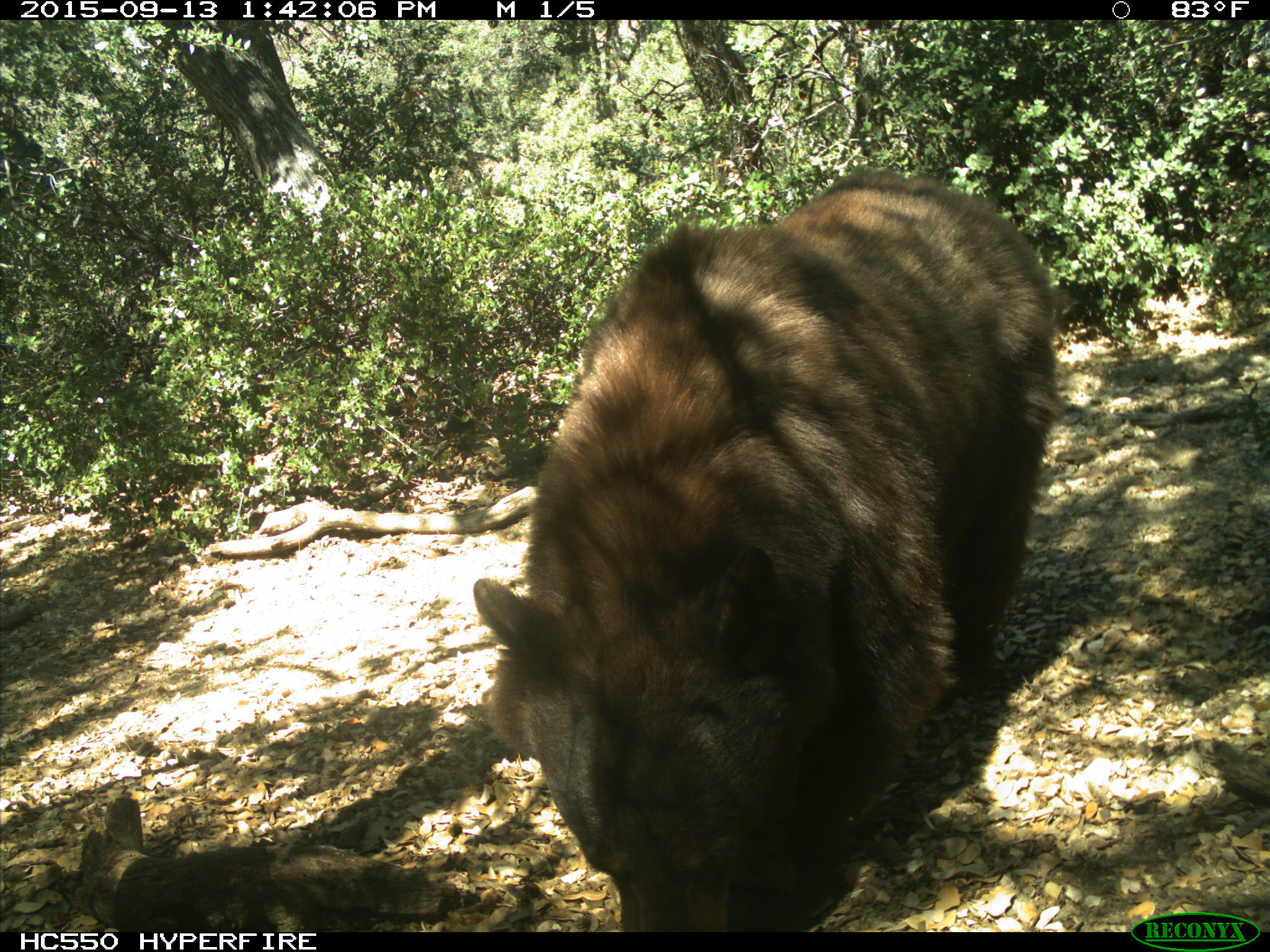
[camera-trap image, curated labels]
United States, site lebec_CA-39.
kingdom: Animalia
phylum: Chordata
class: Mammalia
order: Carnivora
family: Ursidae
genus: Ursus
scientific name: Ursus americanus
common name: american black bear